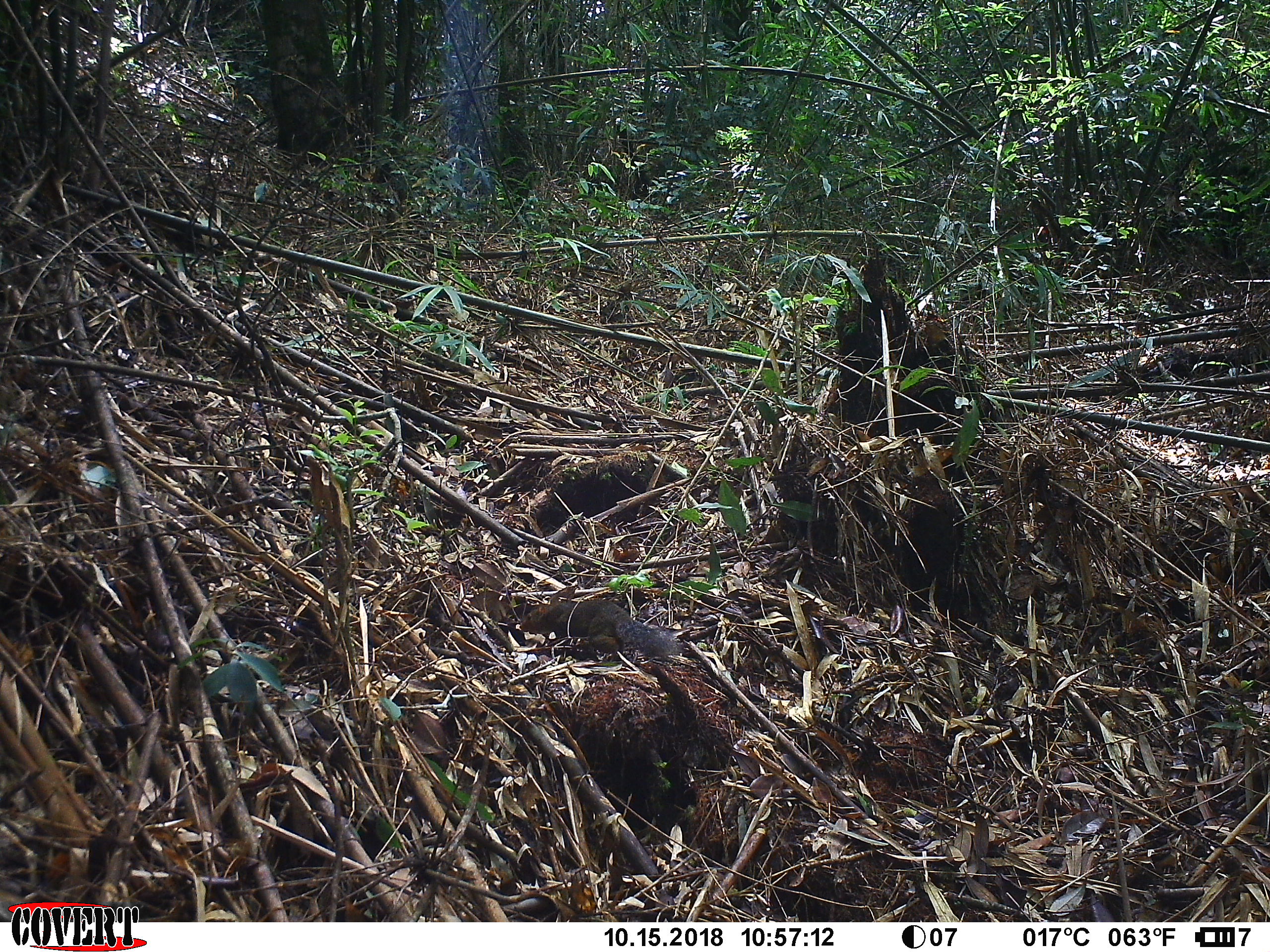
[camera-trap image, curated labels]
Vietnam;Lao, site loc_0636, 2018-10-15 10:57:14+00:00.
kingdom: Animalia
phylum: Chordata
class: Mammalia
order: Rodentia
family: Sciuridae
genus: Dremomys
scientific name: Dremomys rufigenis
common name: red-cheeked squirrel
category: red cheeked squirrel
Red cheeked squirrel (red-cheeked squirrel) (Dremomys rufigenis). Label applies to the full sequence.